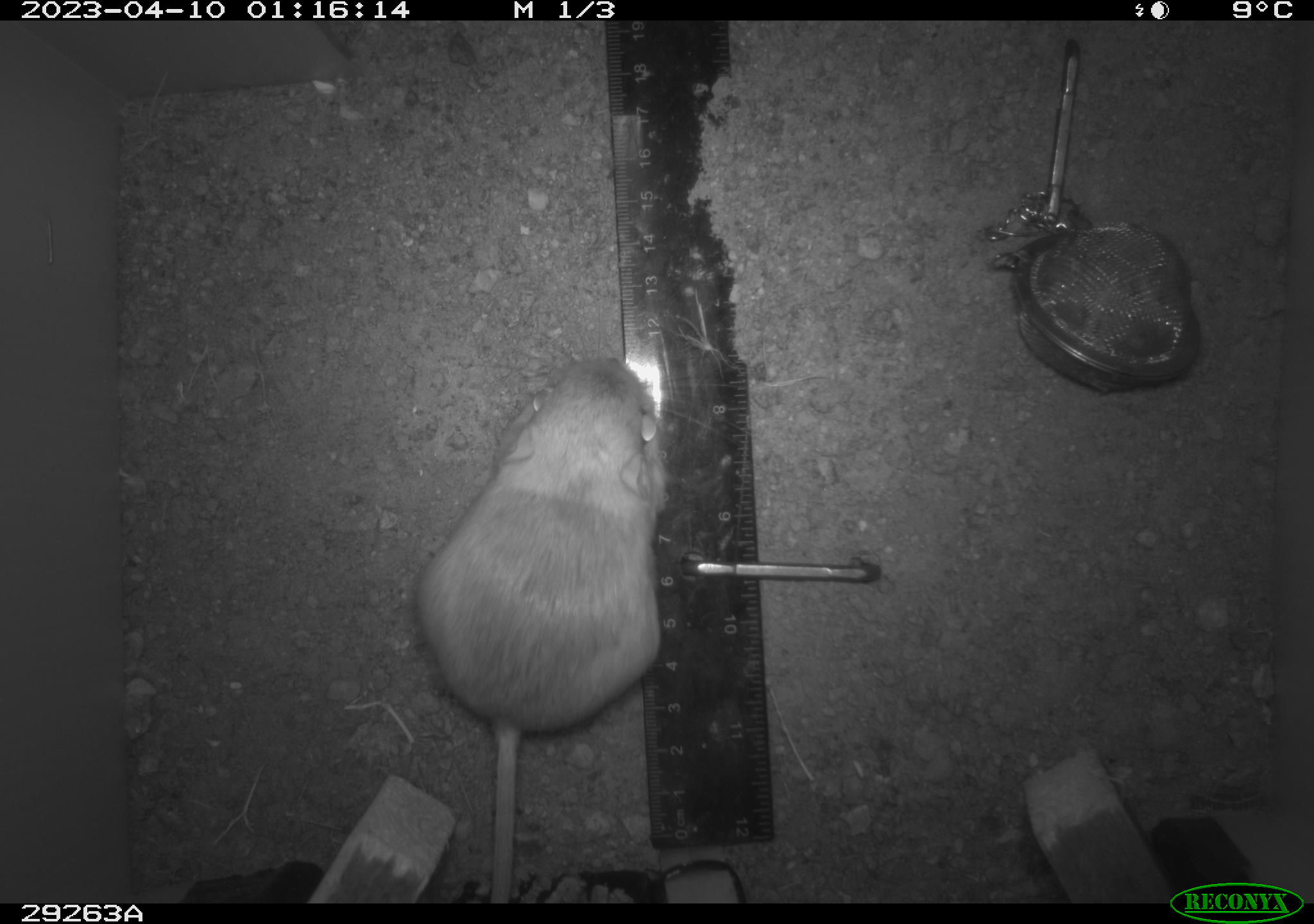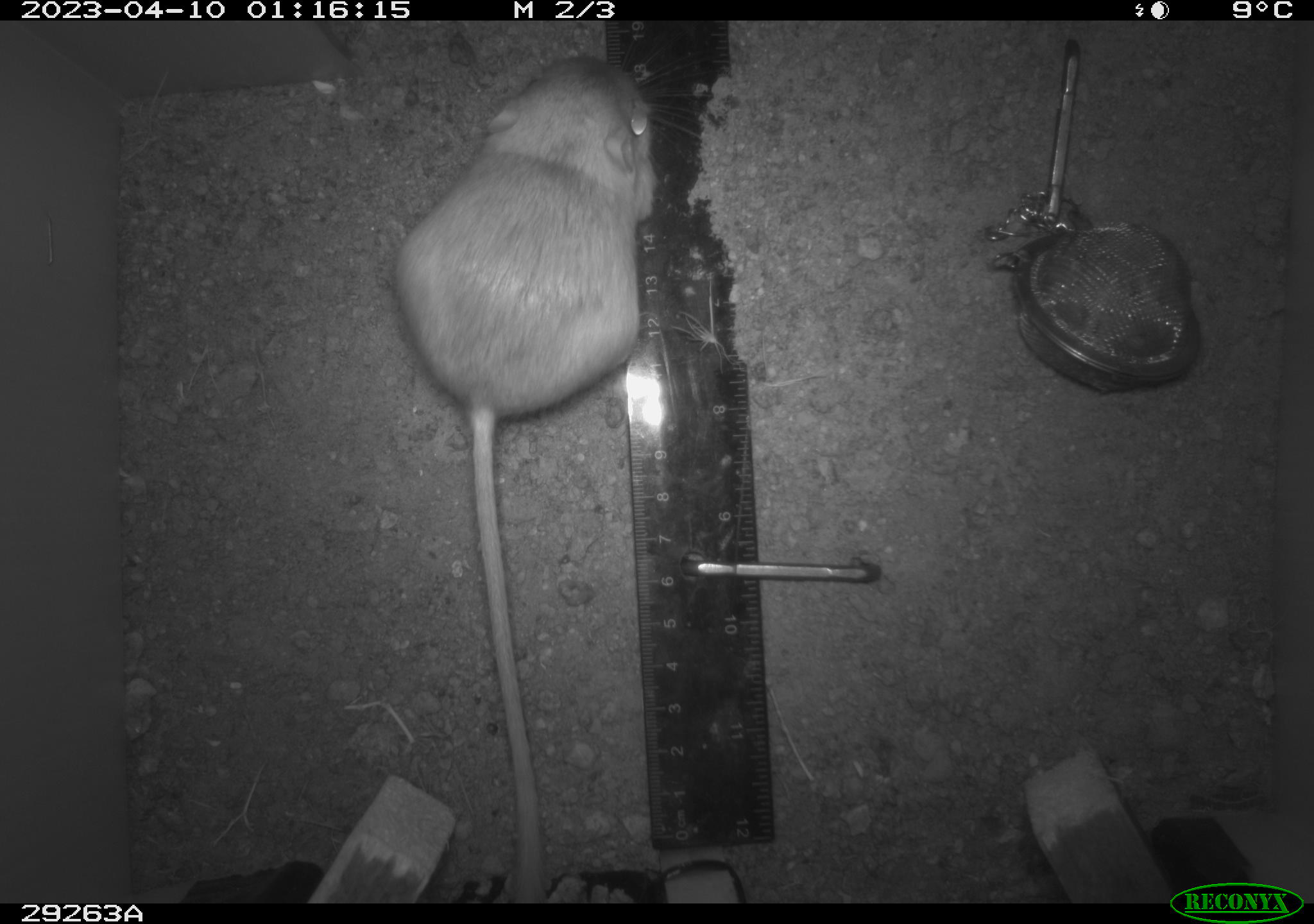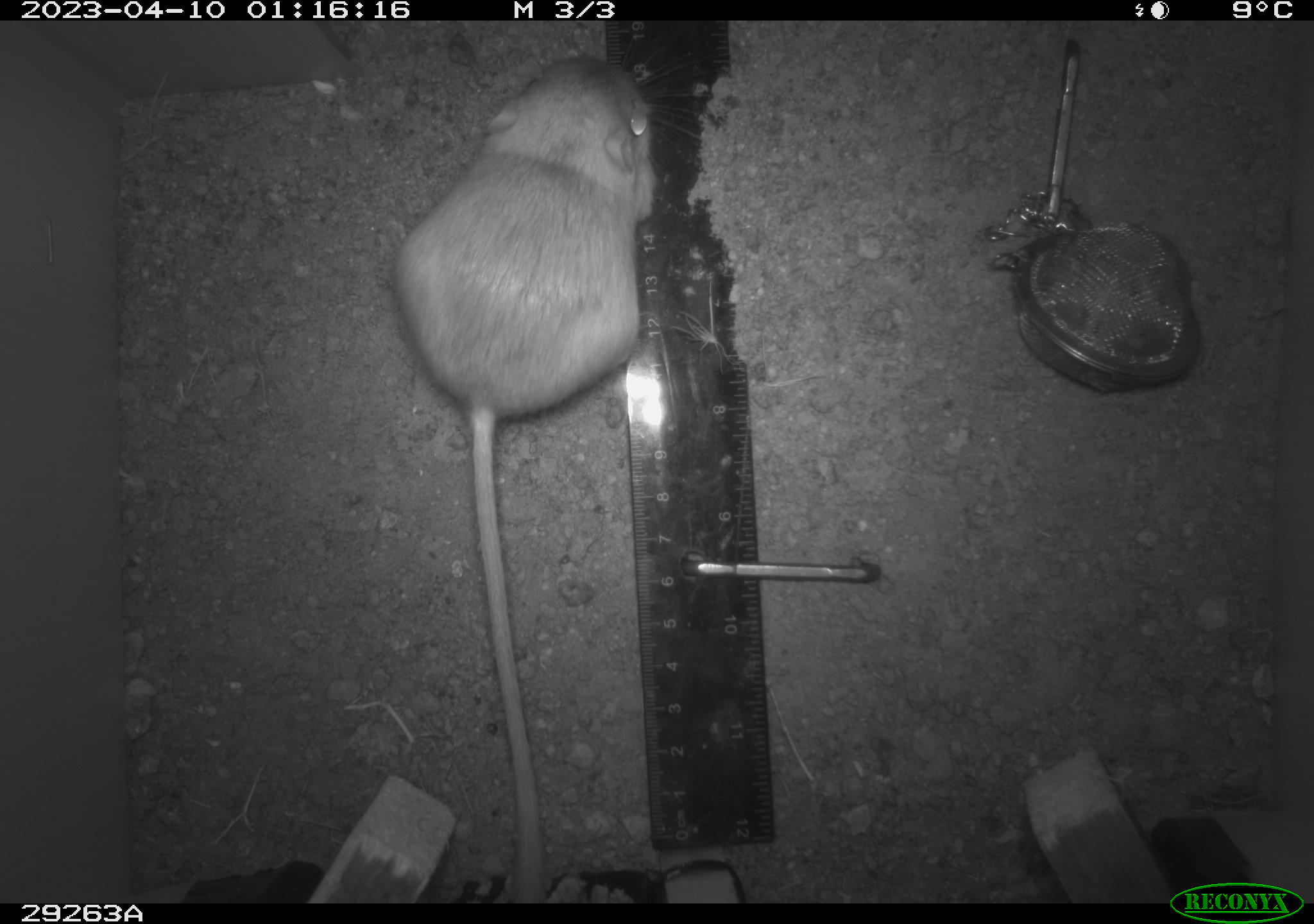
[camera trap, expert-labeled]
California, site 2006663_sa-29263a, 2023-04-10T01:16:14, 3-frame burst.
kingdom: Animalia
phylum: Chordata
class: Mammalia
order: Rodentia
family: Heteromyidae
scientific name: Heteromyidae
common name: kangaroo rats and pocket mice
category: heteromyidae family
Heteromyidae family (kangaroo rats and pocket mice) (Heteromyidae).